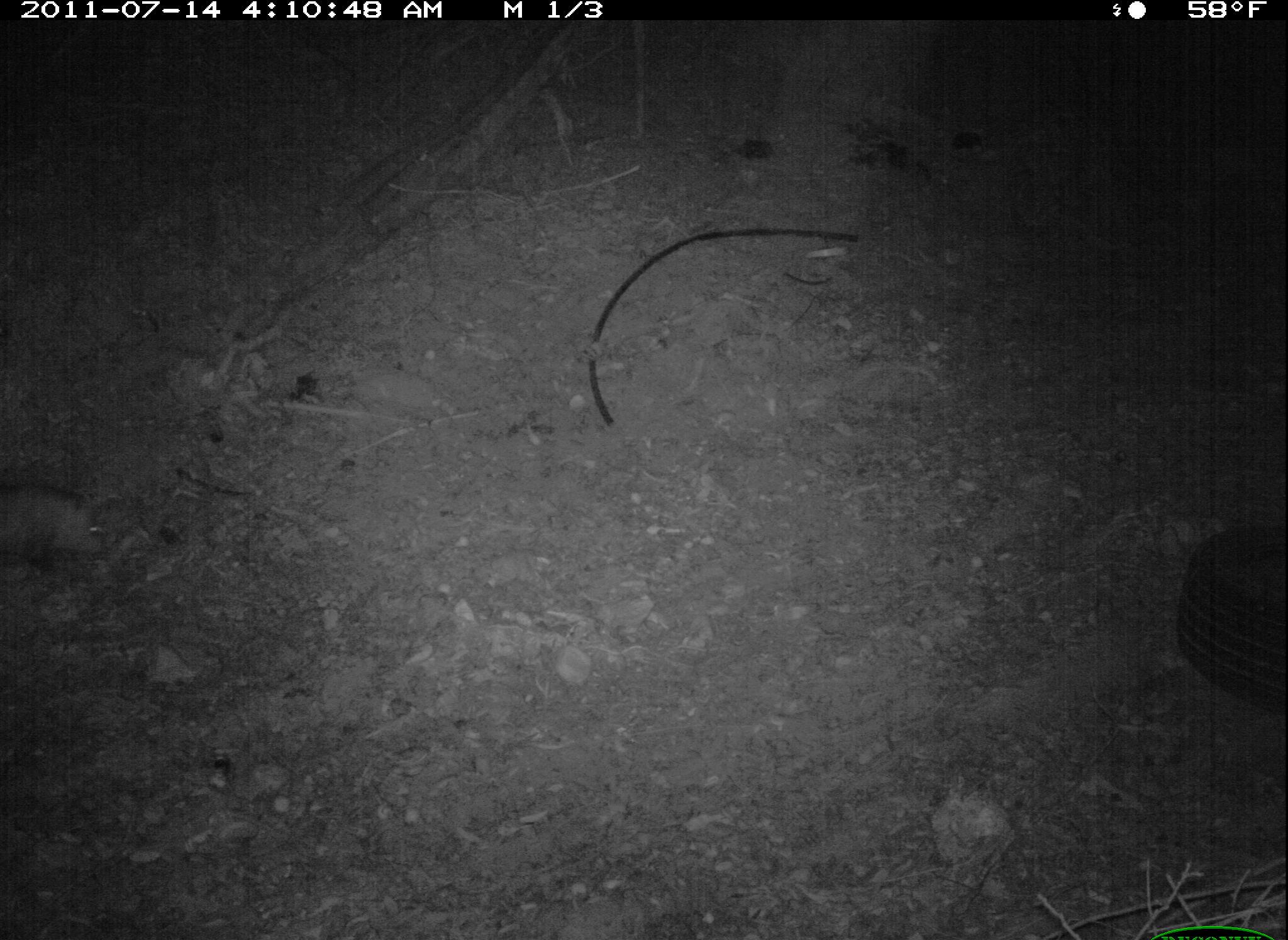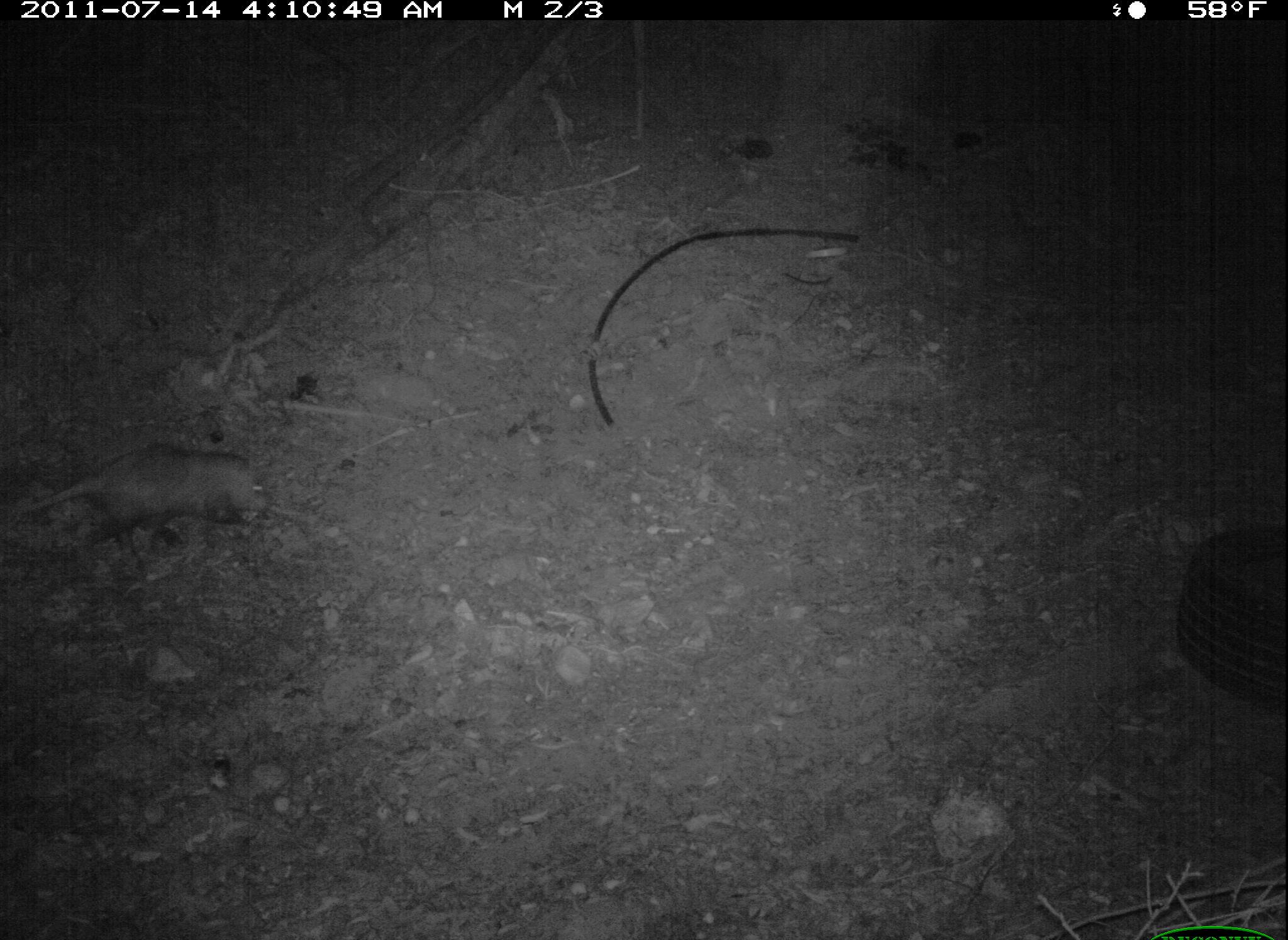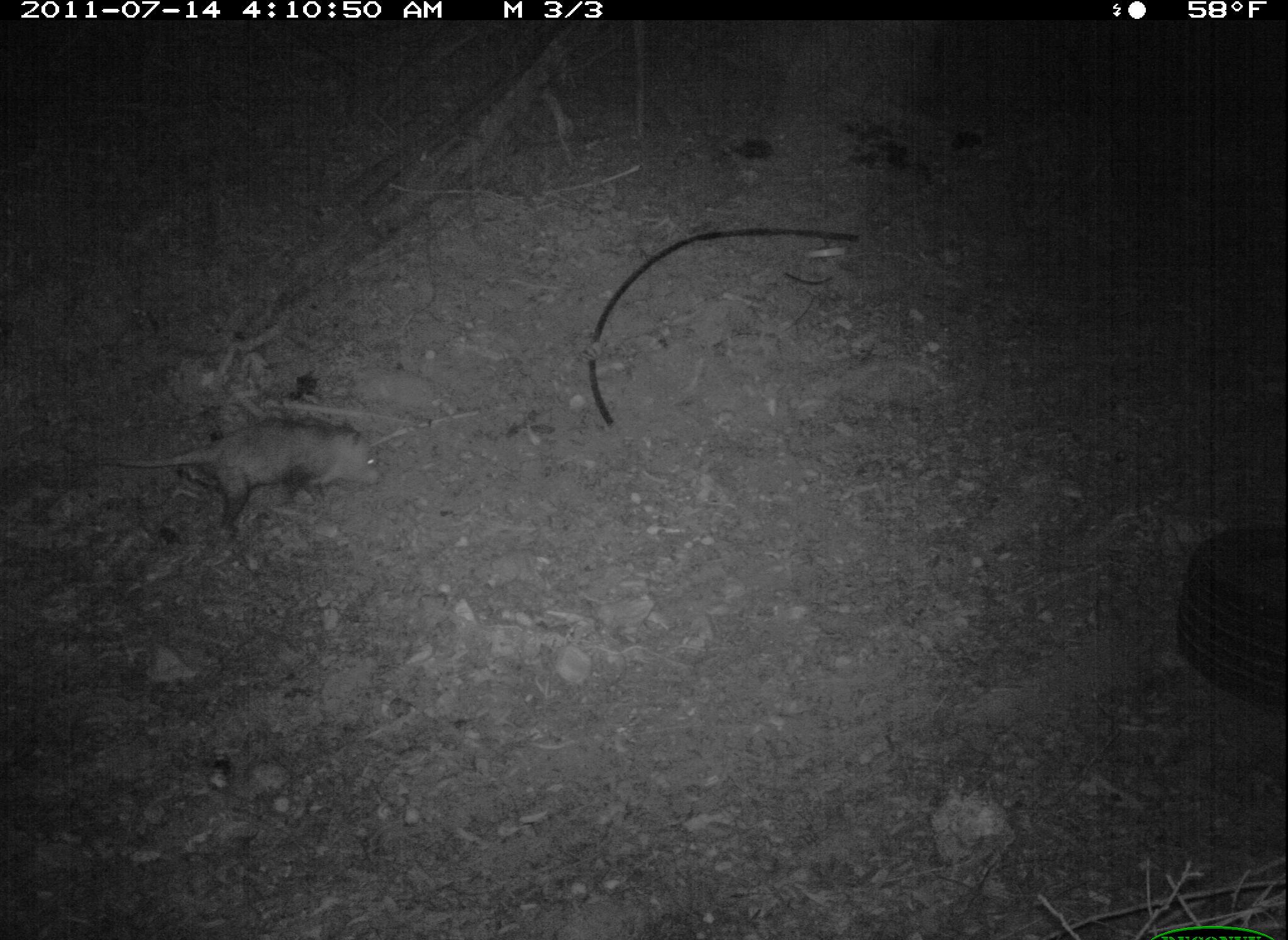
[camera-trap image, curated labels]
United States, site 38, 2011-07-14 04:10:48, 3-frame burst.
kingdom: Animalia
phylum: Chordata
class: Mammalia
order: Didelphimorphia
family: Didelphidae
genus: Didelphis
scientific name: Didelphis virginiana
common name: virginia opossum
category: opossum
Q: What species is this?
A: Opossum (virginia opossum) (Didelphis virginiana).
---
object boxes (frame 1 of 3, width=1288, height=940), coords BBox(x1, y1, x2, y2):
opossum: BBox(0, 474, 130, 587)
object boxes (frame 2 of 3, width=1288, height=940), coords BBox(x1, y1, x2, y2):
opossum: BBox(19, 427, 277, 591)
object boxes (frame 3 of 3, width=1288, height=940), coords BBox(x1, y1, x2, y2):
opossum: BBox(89, 401, 407, 554)